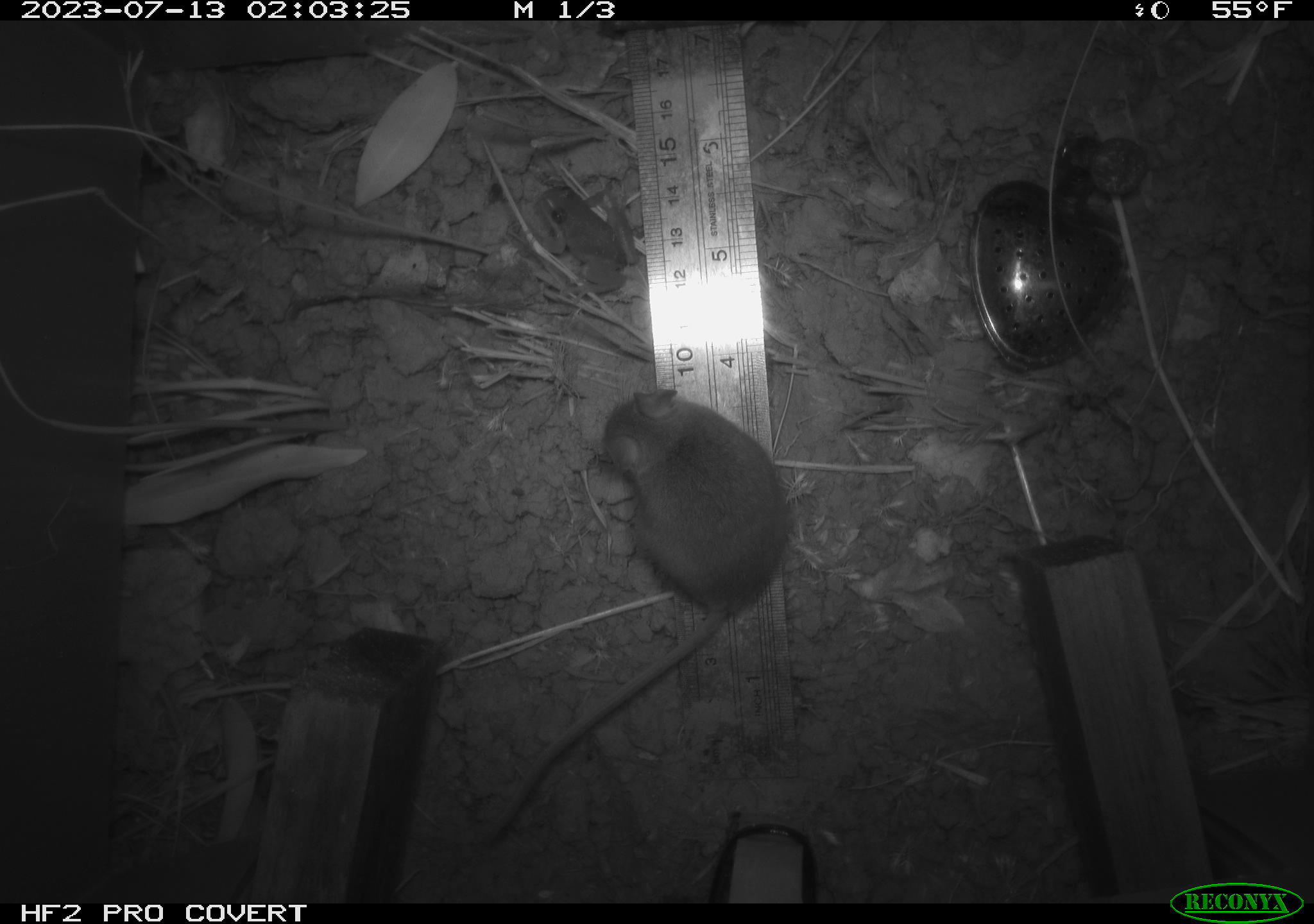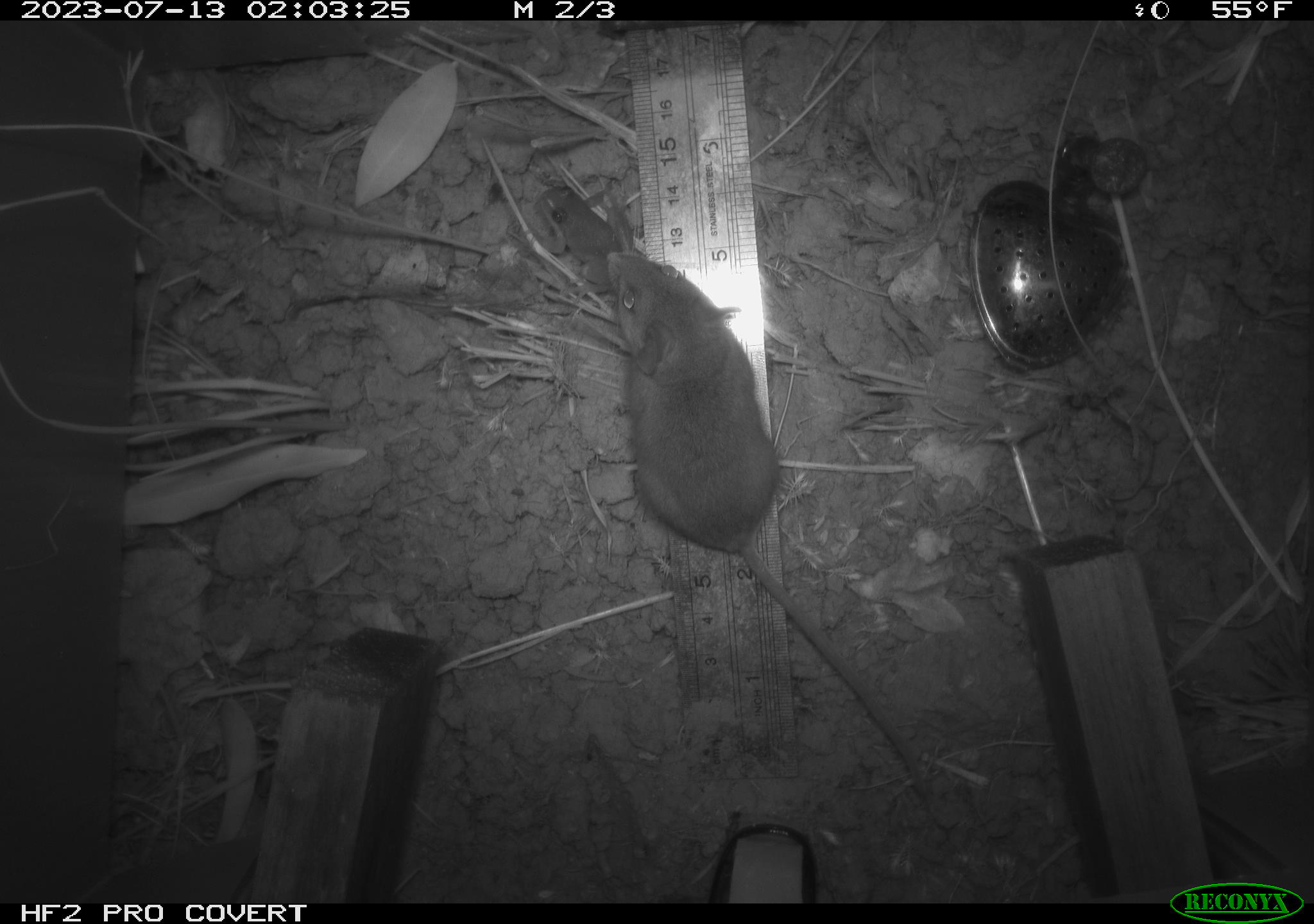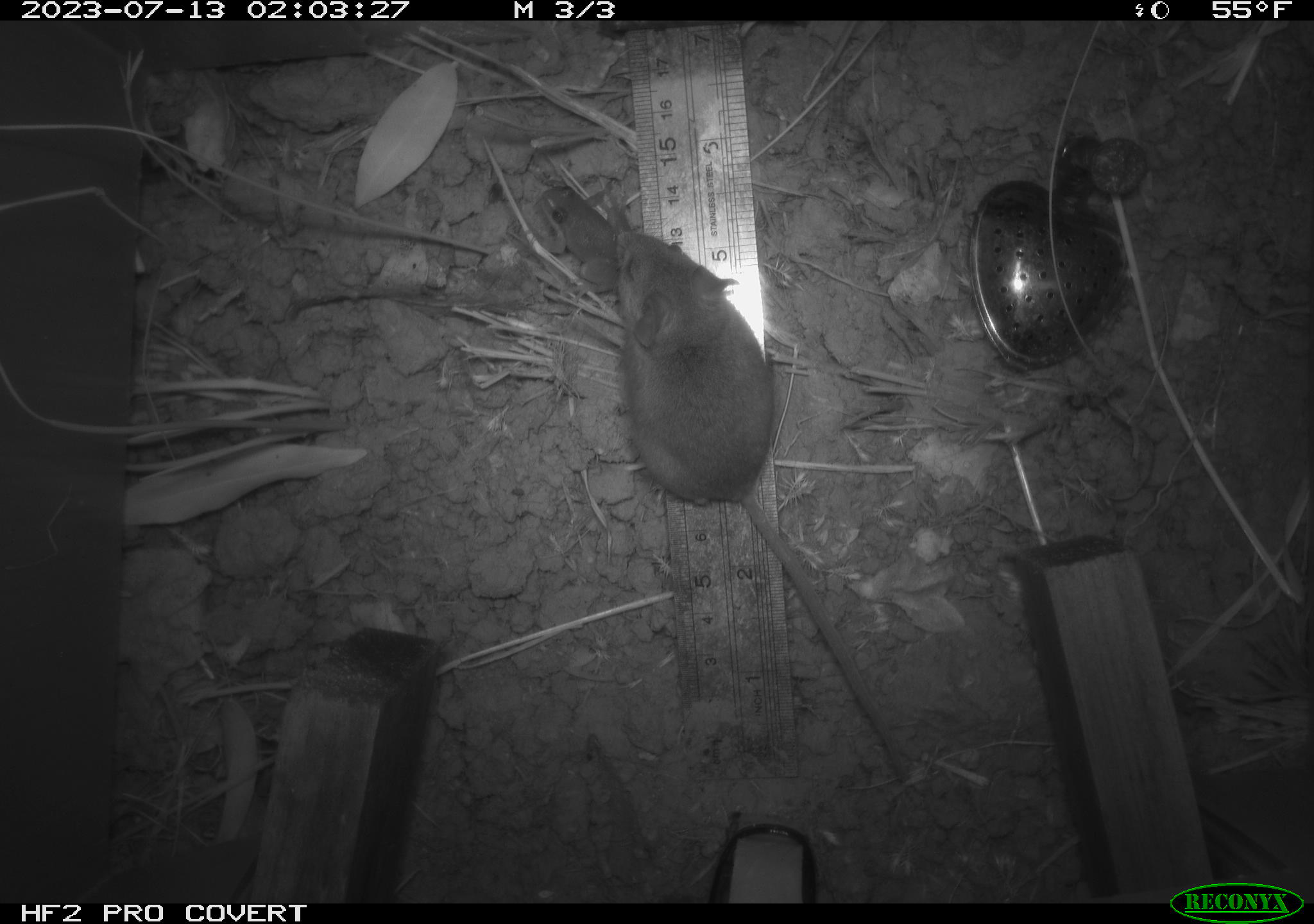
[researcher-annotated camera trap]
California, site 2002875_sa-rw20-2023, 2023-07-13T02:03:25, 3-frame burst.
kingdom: Animalia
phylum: Chordata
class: Amphibia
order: Anura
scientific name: Anura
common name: frogs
Frogs (Anura).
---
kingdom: Animalia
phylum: Chordata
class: Mammalia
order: Rodentia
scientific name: Rodentia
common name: mouse species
Mouse species (Rodentia).